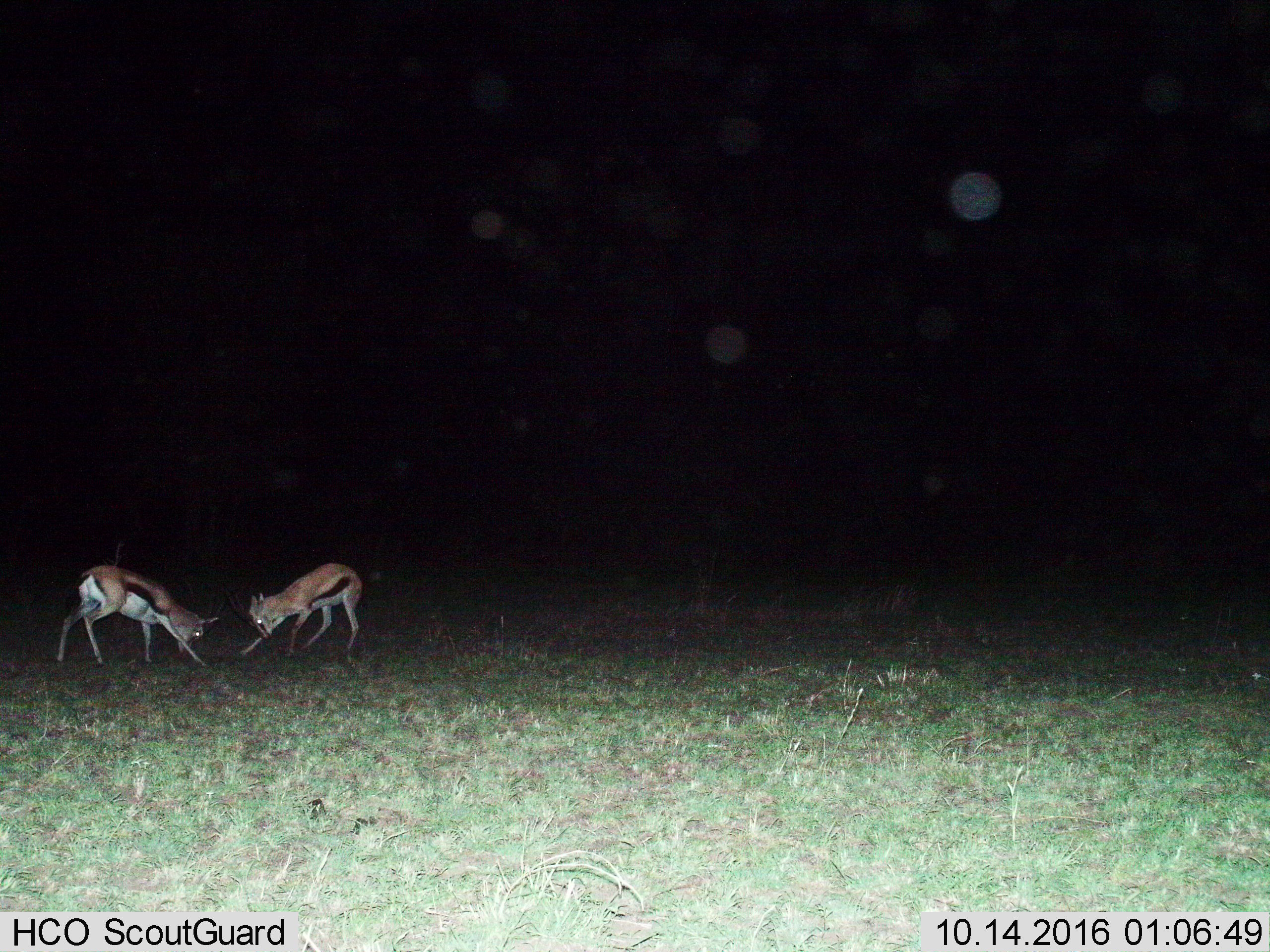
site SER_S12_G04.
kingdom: Animalia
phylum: Chordata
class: Mammalia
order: Artiodactyla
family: Bovidae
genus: Eudorcas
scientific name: Eudorcas thomsonii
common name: thomson's gazelle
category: gazellethomsons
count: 2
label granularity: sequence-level